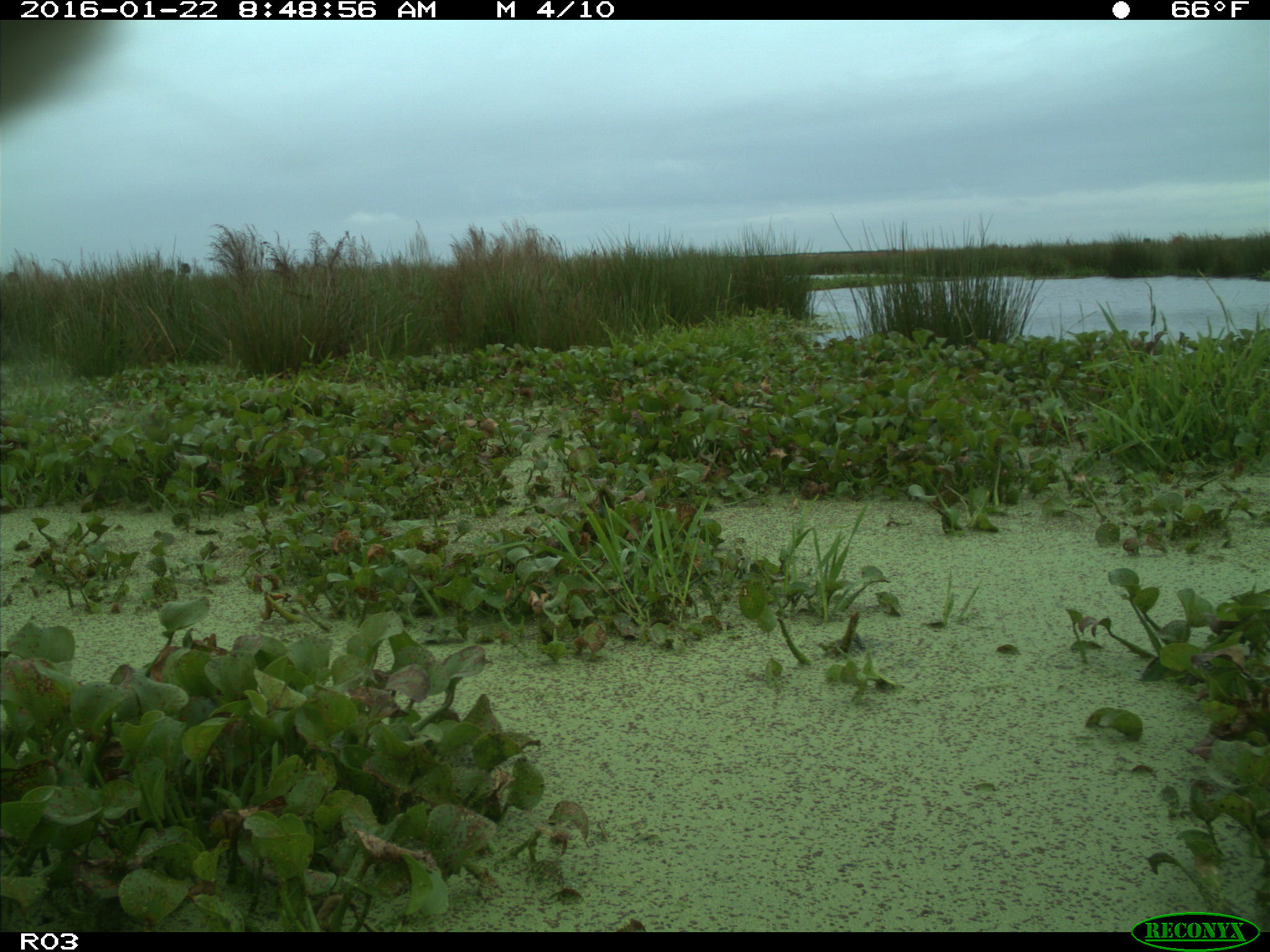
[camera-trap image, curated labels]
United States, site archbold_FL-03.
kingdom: Animalia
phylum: Chordata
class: Mammalia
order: Artiodactyla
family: Bovidae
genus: Bos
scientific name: Bos taurus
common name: domestic cow